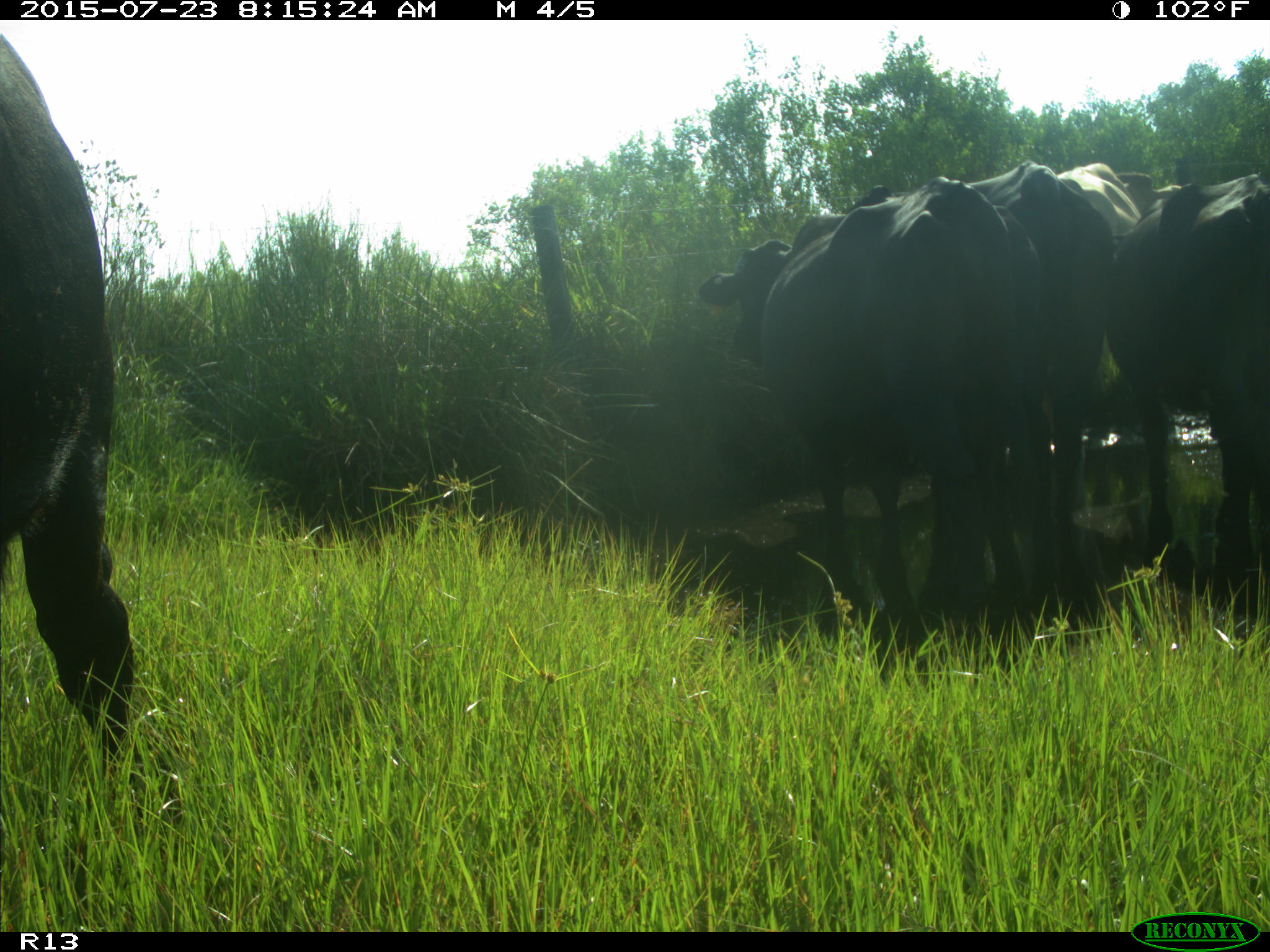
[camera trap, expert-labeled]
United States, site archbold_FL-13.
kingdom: Animalia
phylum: Chordata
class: Mammalia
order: Artiodactyla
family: Bovidae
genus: Bos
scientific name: Bos taurus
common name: domestic cow